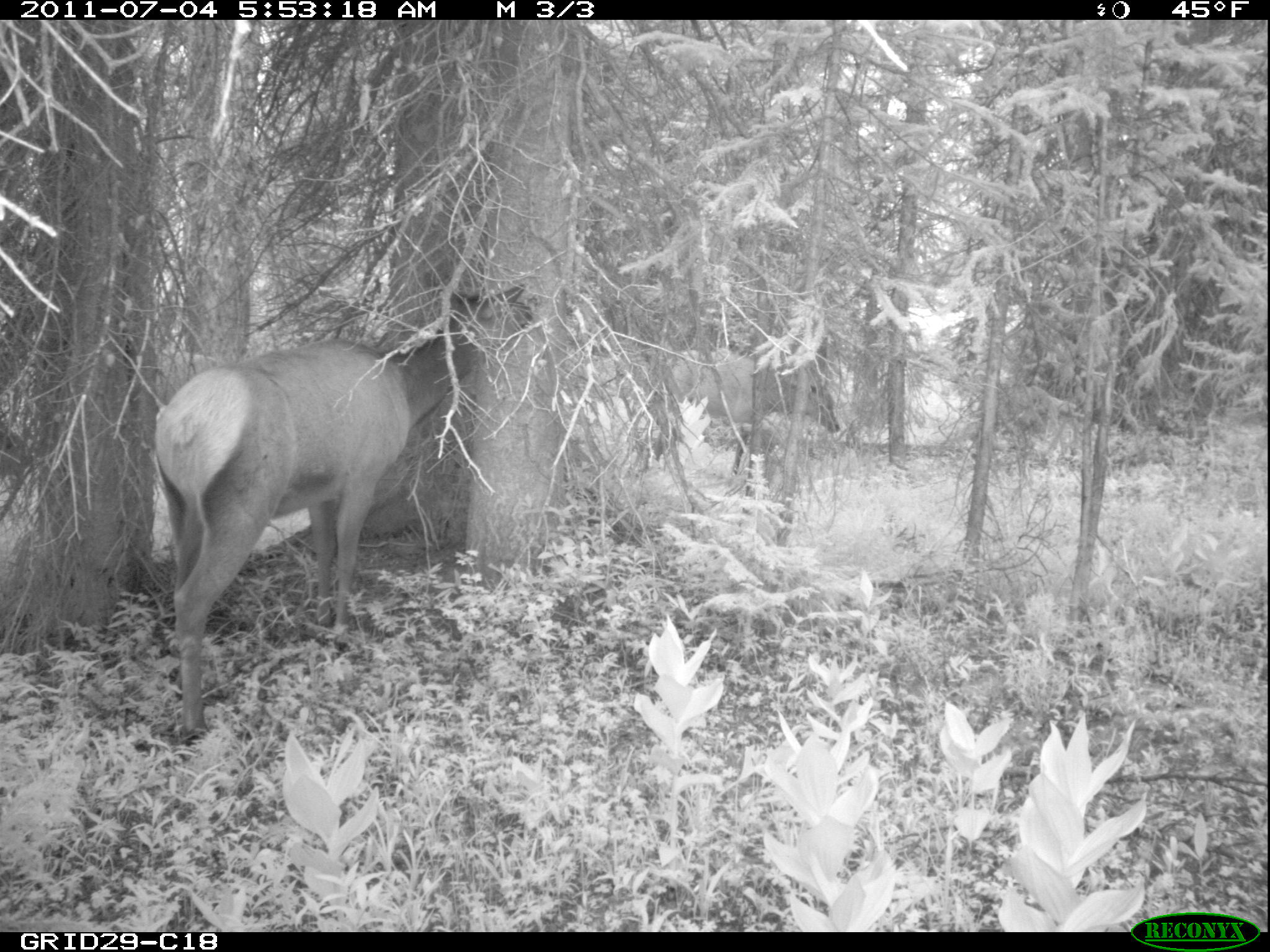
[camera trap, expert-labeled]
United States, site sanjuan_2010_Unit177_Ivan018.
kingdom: Animalia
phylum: Chordata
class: Mammalia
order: Artiodactyla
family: Cervidae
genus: Cervus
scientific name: Cervus elaphus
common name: red deer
Cervus elaphus (red deer).